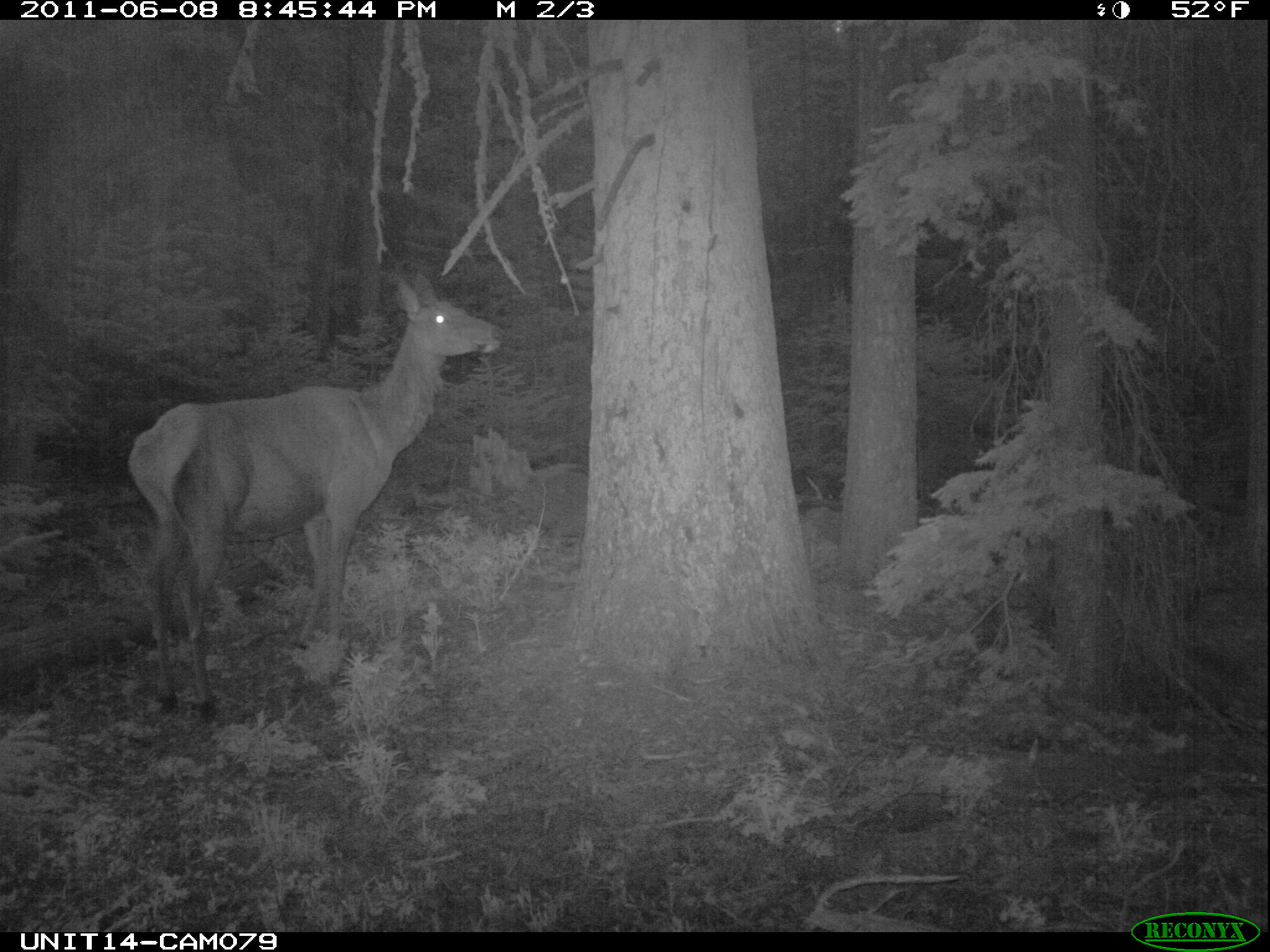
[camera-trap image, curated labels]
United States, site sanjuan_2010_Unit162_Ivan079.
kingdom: Animalia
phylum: Chordata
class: Mammalia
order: Artiodactyla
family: Cervidae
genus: Cervus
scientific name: Cervus elaphus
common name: red deer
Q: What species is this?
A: Cervus elaphus (red deer).